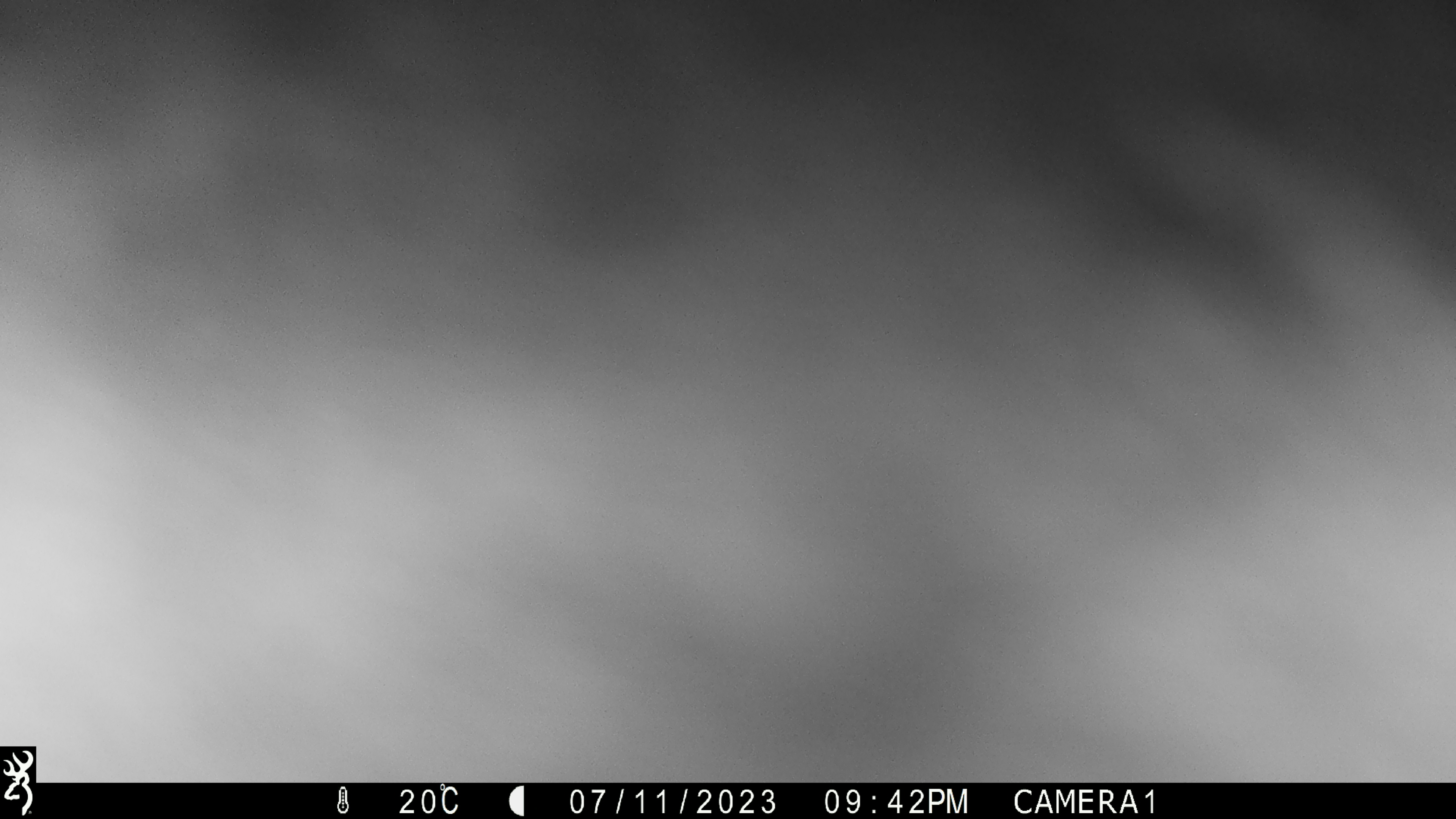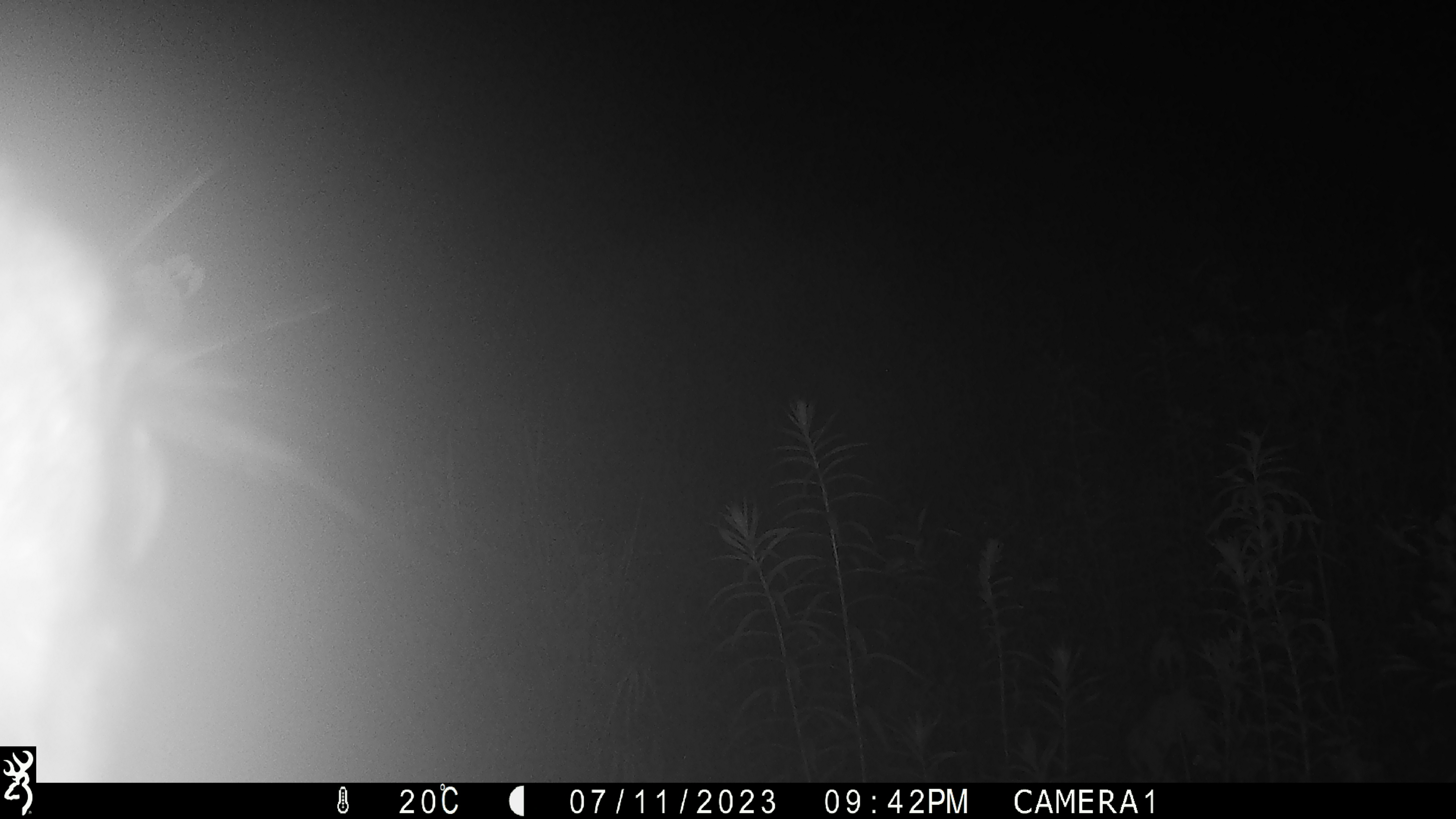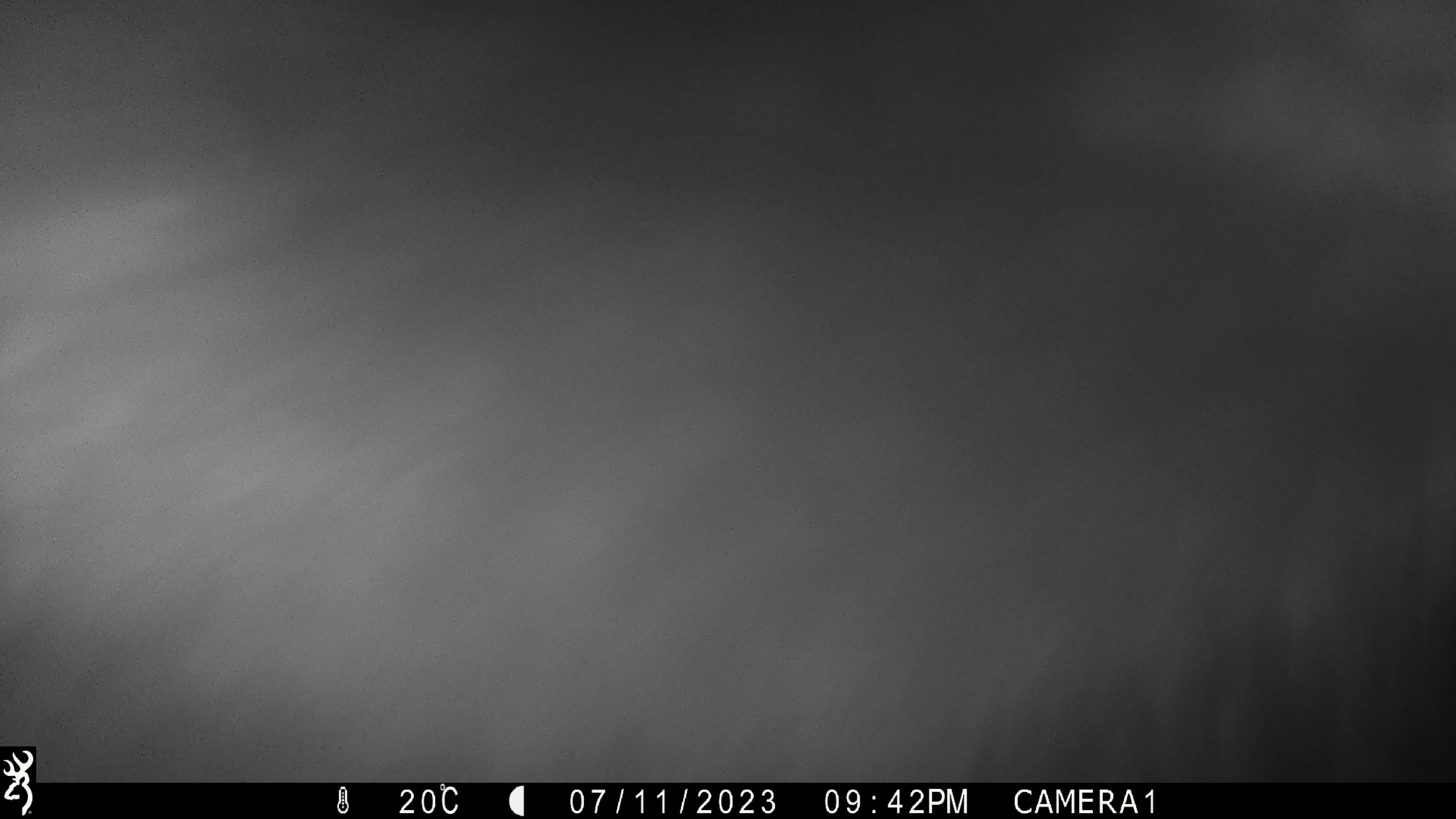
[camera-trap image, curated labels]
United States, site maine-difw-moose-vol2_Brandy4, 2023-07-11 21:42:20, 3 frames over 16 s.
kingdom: Animalia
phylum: Chordata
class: Mammalia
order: Artiodactyla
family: Cervidae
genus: Alces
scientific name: Alces alces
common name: moose